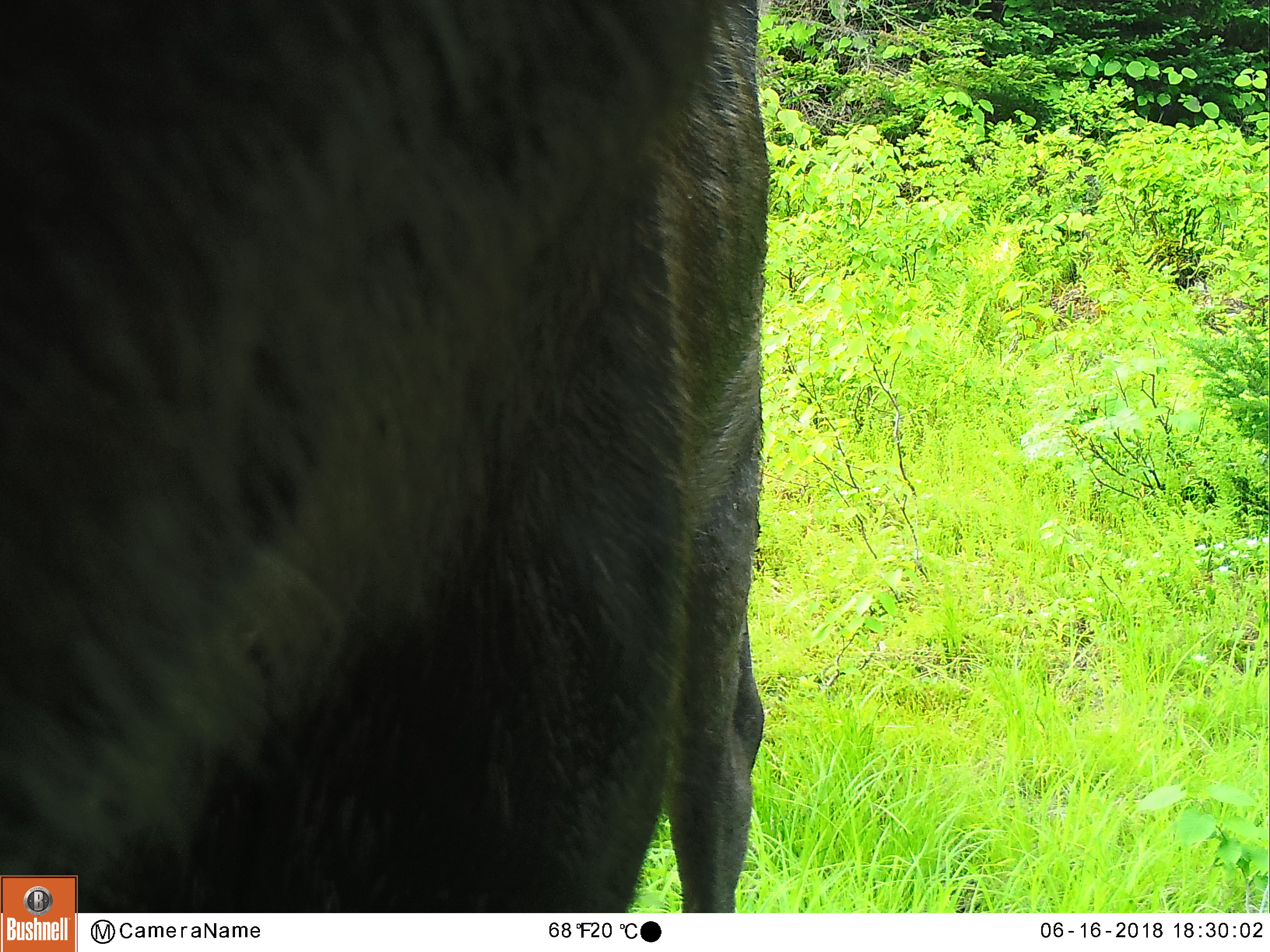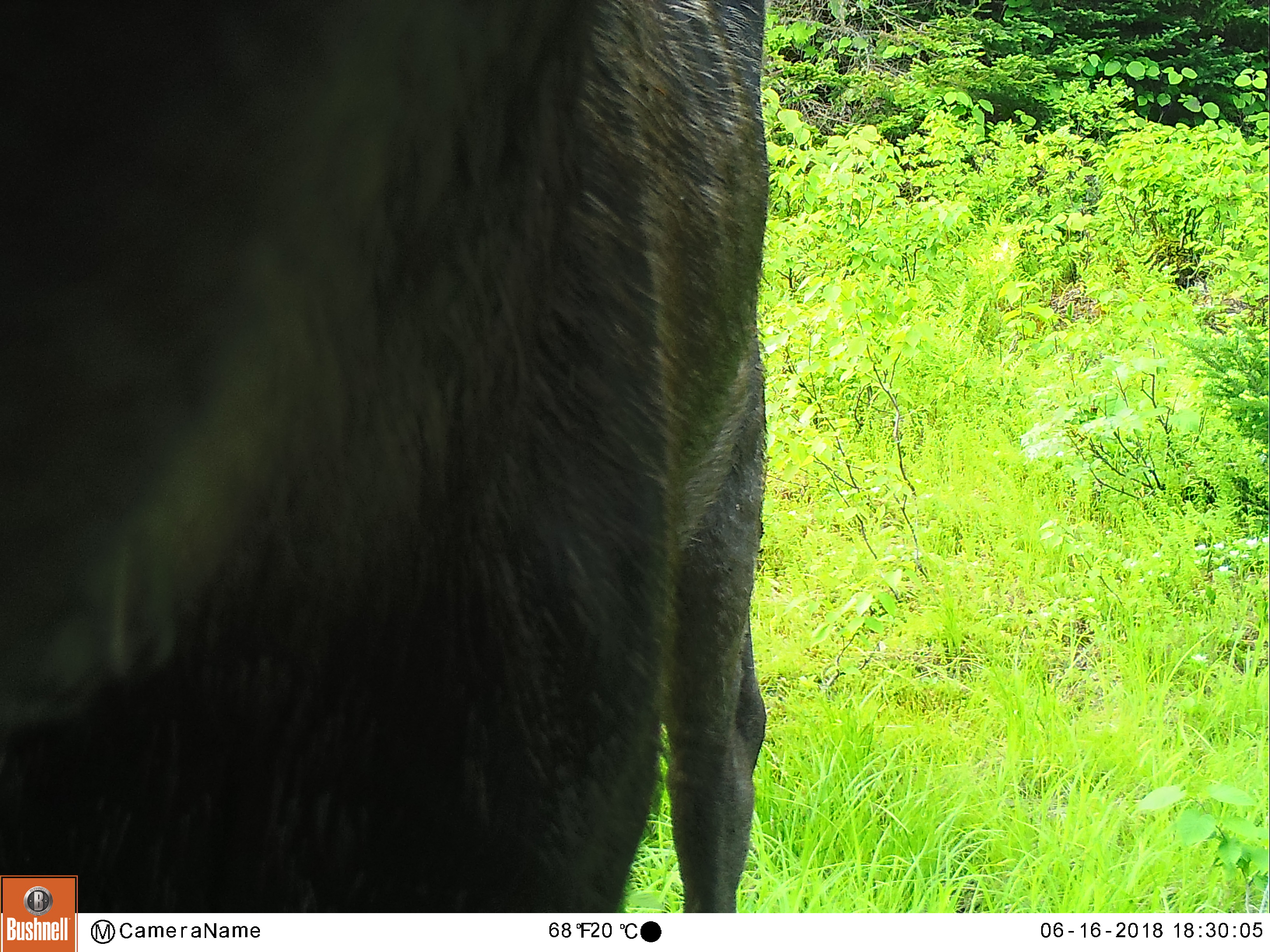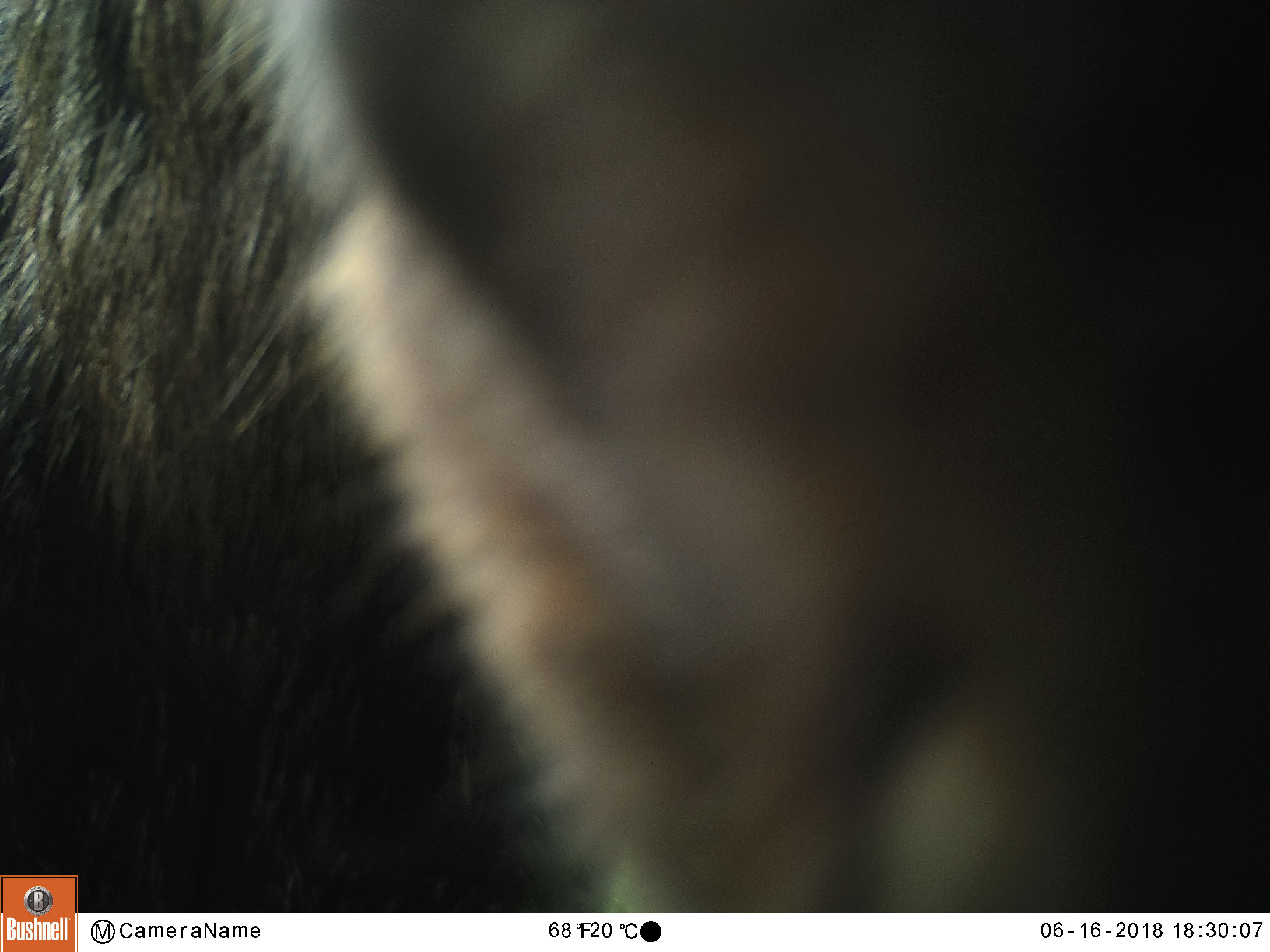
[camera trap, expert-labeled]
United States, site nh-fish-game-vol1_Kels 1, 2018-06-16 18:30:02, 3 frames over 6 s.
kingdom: Animalia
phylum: Chordata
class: Mammalia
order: Artiodactyla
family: Cervidae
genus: Alces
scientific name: Alces alces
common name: moose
Moose (Alces alces).